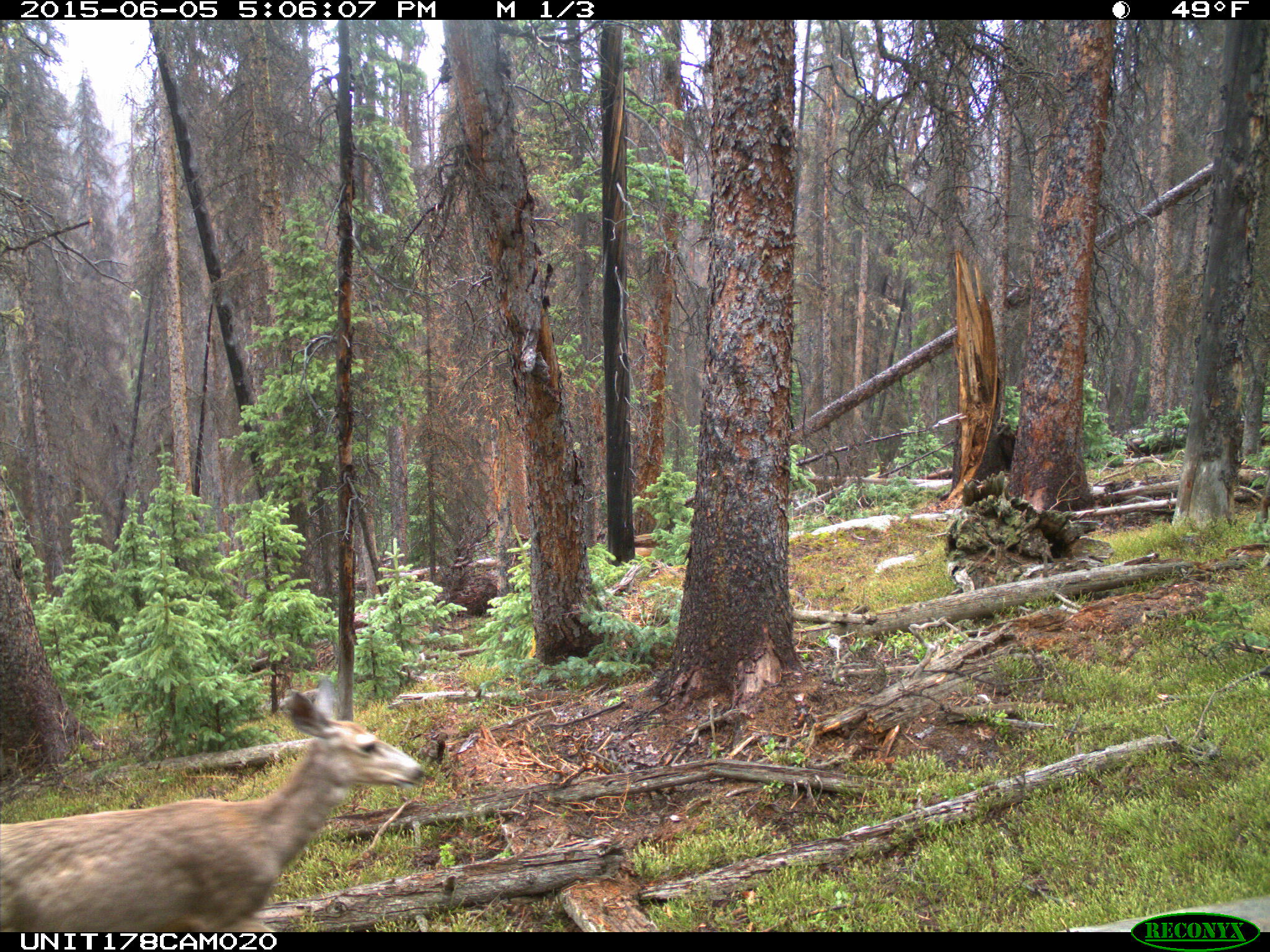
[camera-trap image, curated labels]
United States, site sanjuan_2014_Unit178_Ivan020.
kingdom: Animalia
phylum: Chordata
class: Mammalia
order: Artiodactyla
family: Cervidae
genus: Odocoileus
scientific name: Odocoileus hemionus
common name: mule deer